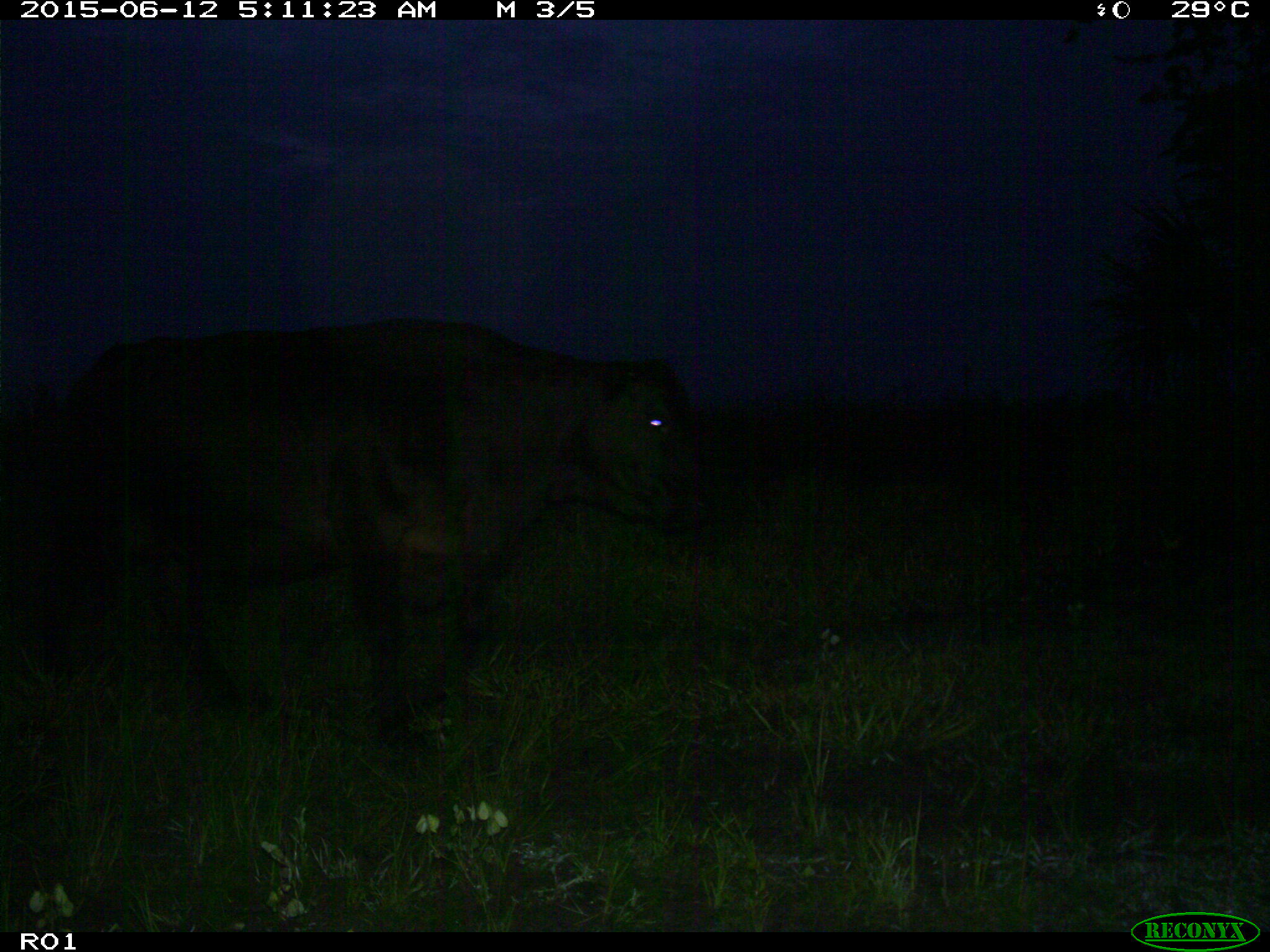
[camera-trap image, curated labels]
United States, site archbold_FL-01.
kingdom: Animalia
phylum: Chordata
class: Mammalia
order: Artiodactyla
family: Bovidae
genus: Bos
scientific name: Bos taurus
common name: domestic cow